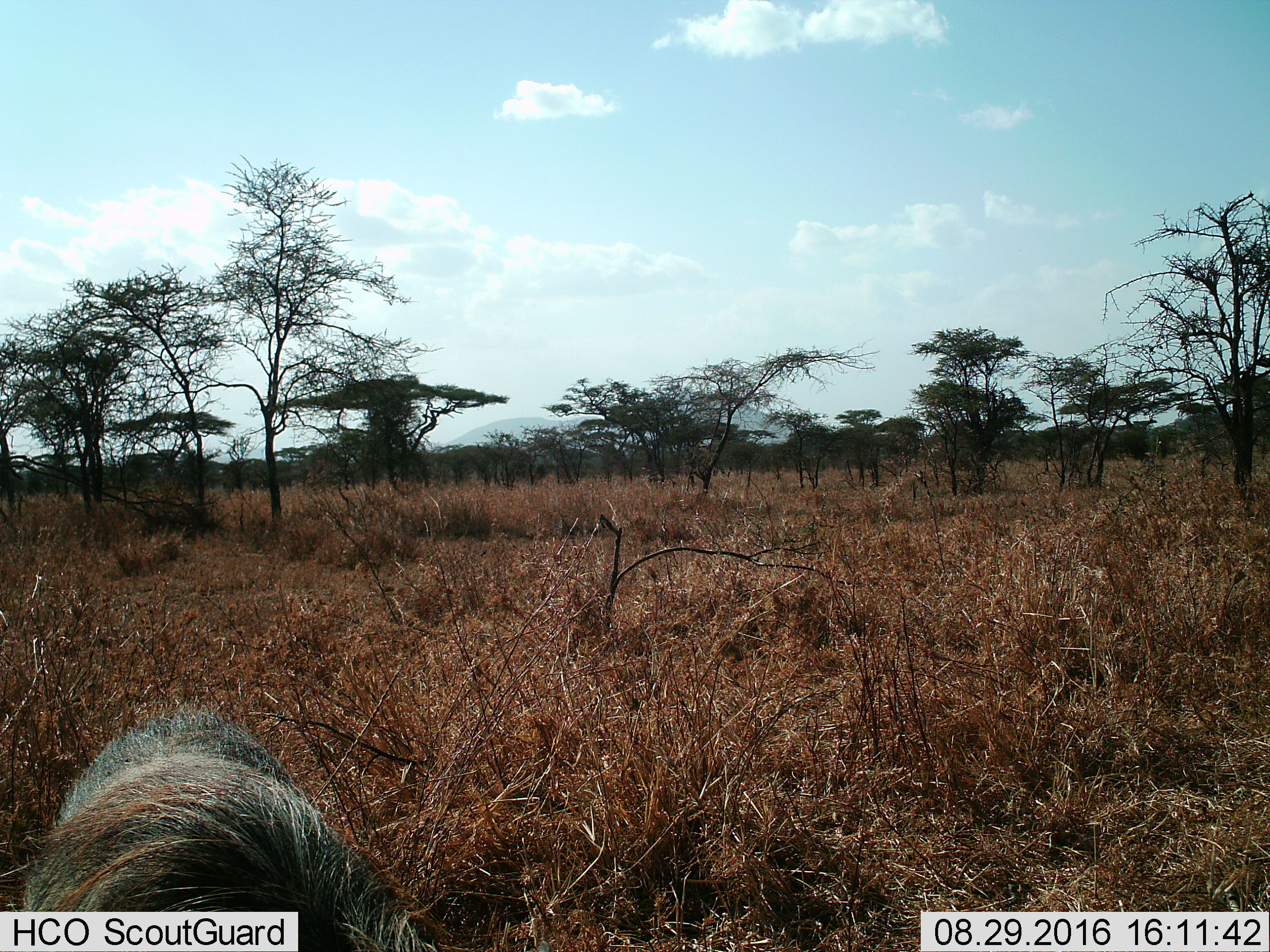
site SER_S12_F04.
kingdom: Animalia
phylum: Chordata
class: Mammalia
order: Artiodactyla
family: Suidae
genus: Phacochoerus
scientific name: Phacochoerus africanus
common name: warthog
Warthog (Phacochoerus africanus), count 1. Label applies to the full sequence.